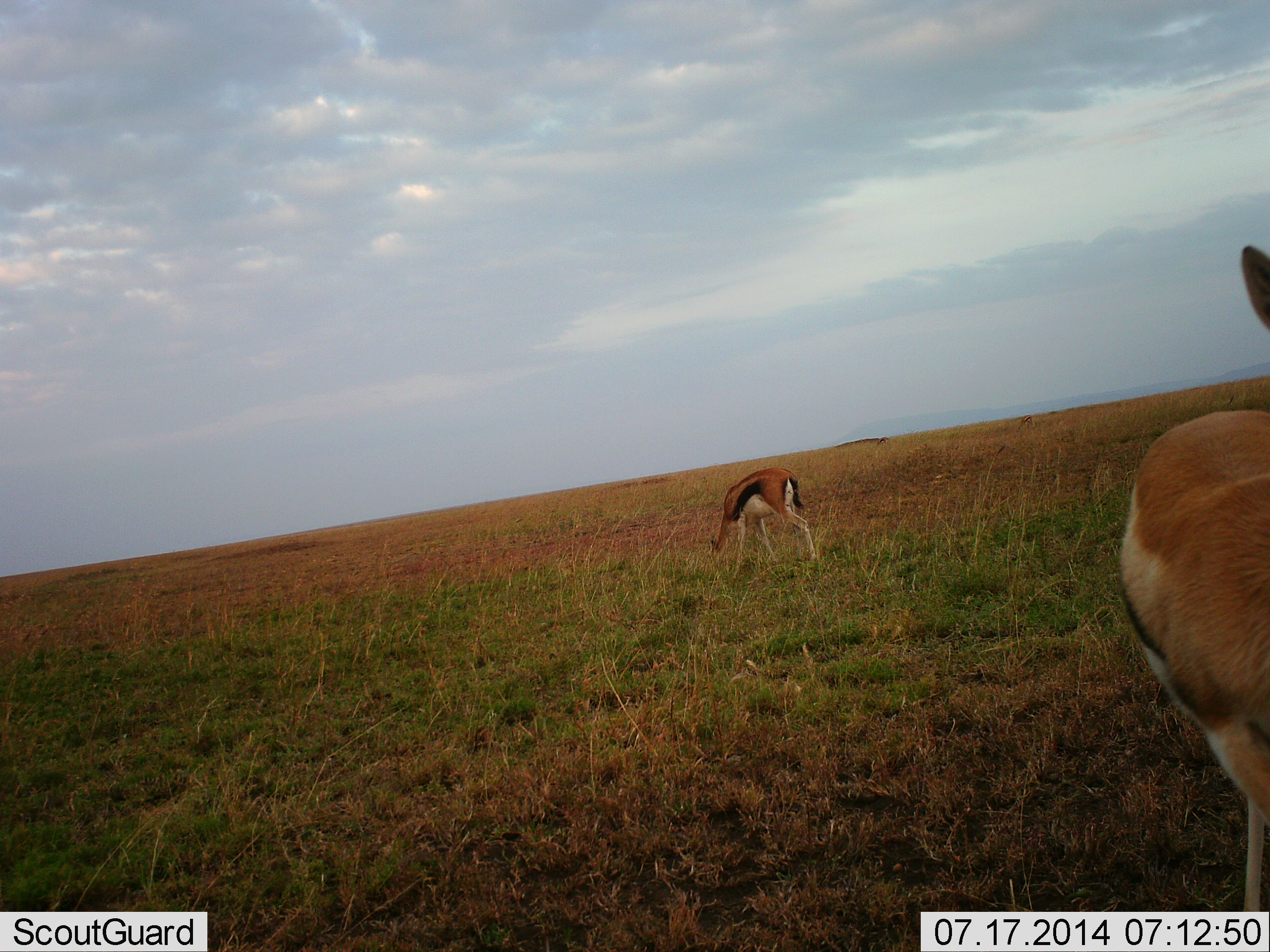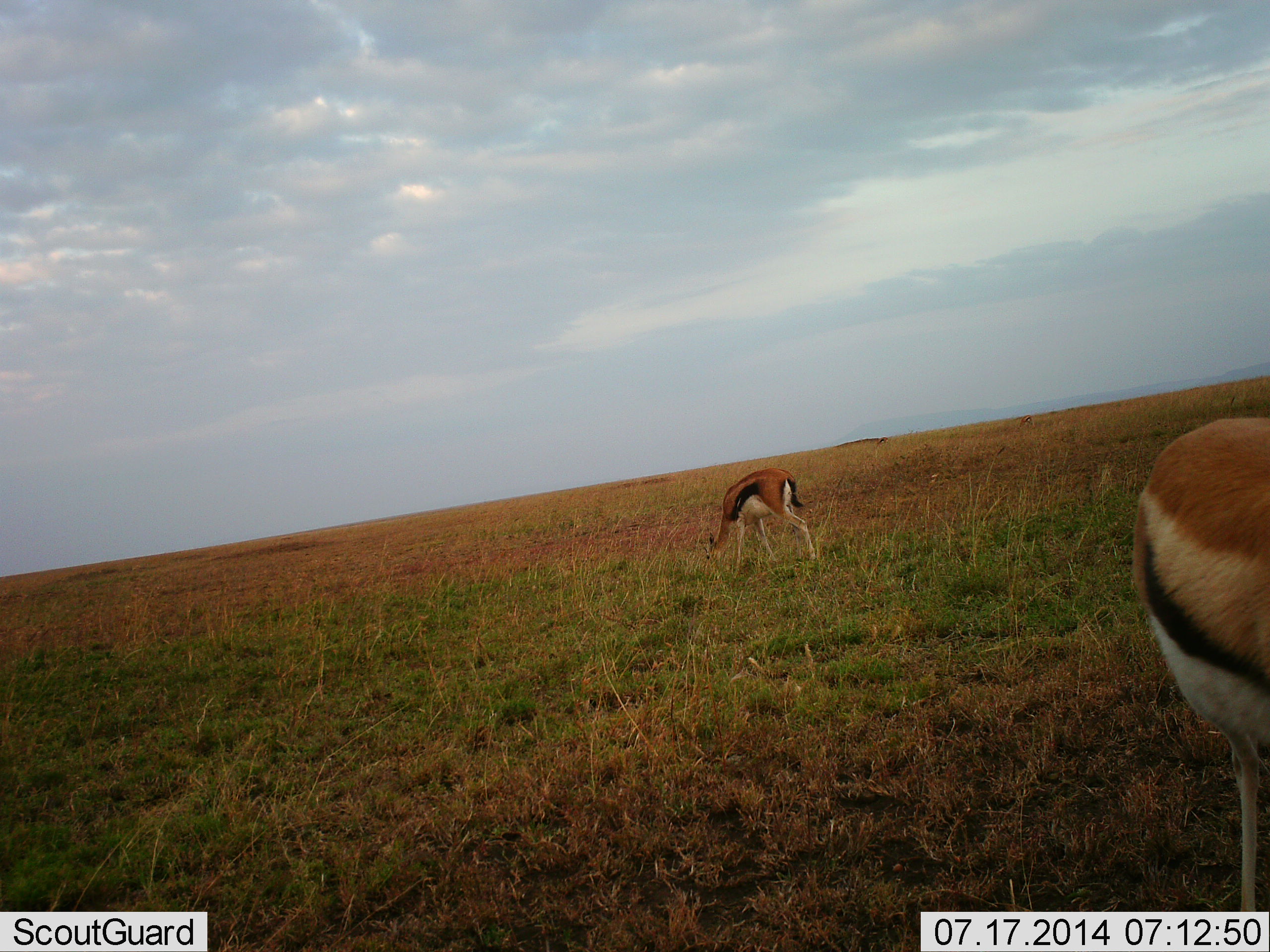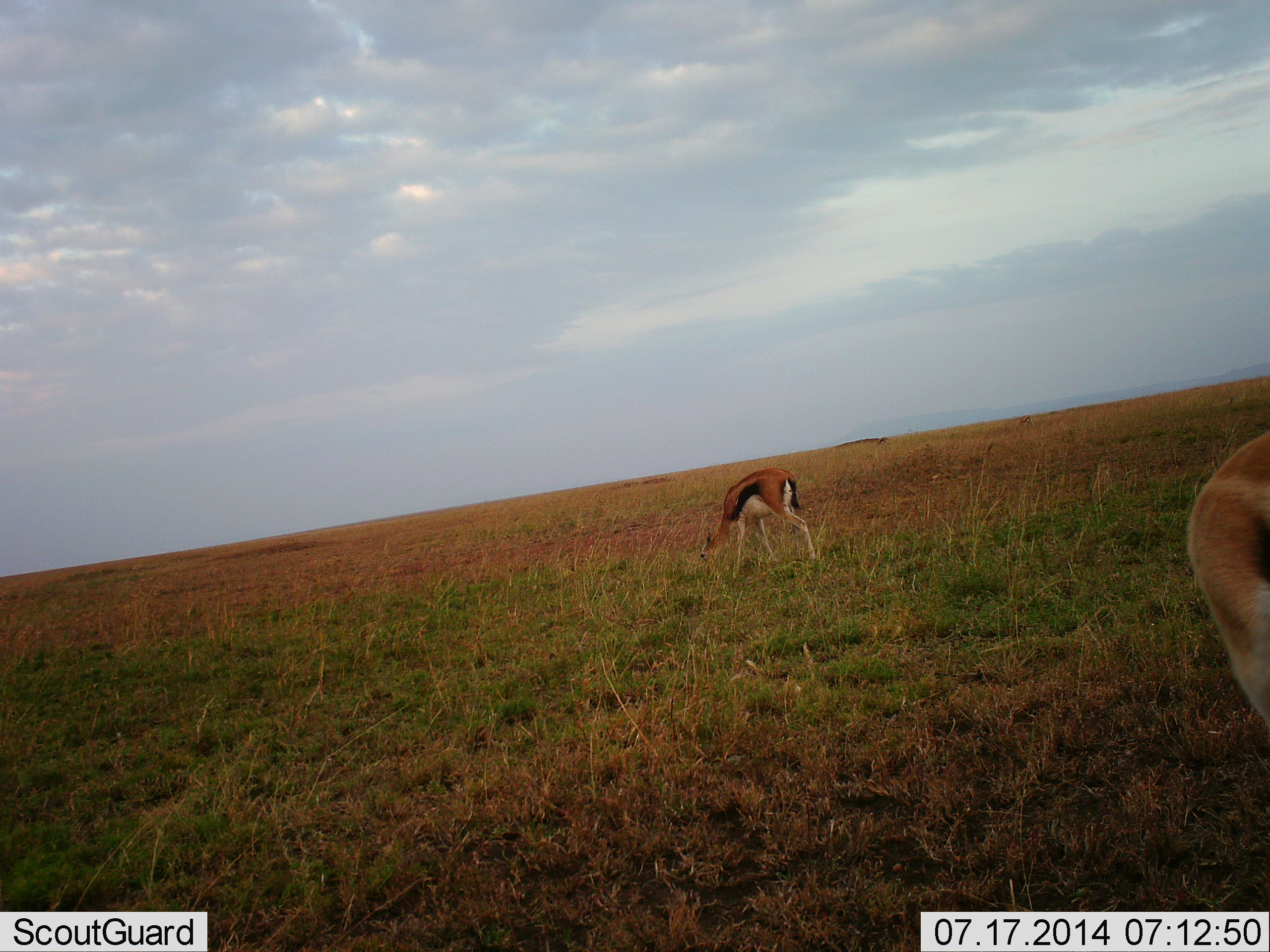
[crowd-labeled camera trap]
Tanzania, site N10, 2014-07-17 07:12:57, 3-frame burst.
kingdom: Animalia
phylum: Chordata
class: Mammalia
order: Artiodactyla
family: Bovidae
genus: Eudorcas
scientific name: Eudorcas thomsonii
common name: thomson's gazelle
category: gazellethomsons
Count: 2.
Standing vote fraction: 60%.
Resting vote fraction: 0%.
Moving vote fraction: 0%.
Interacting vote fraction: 0%.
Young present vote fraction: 0%.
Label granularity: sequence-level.